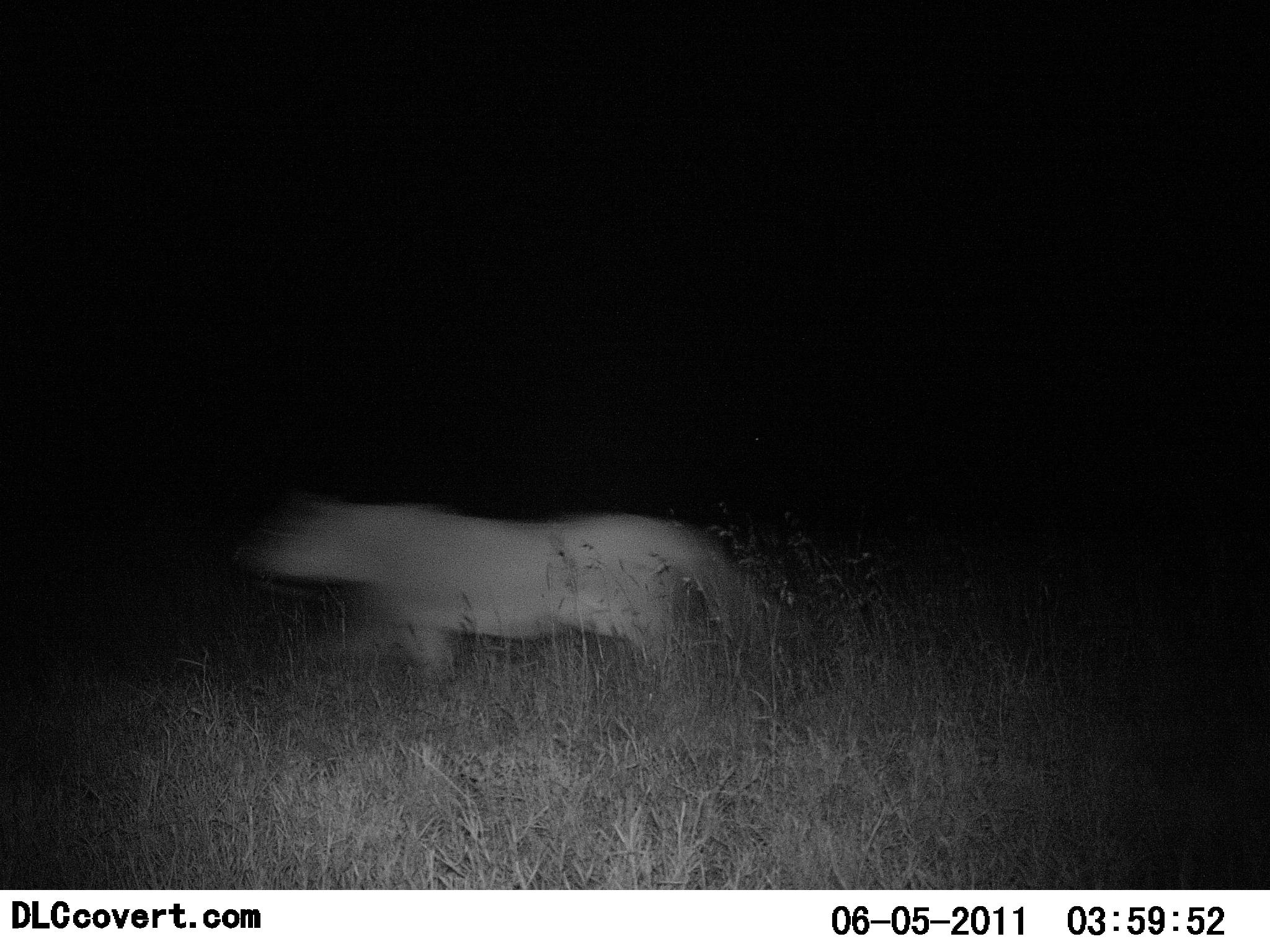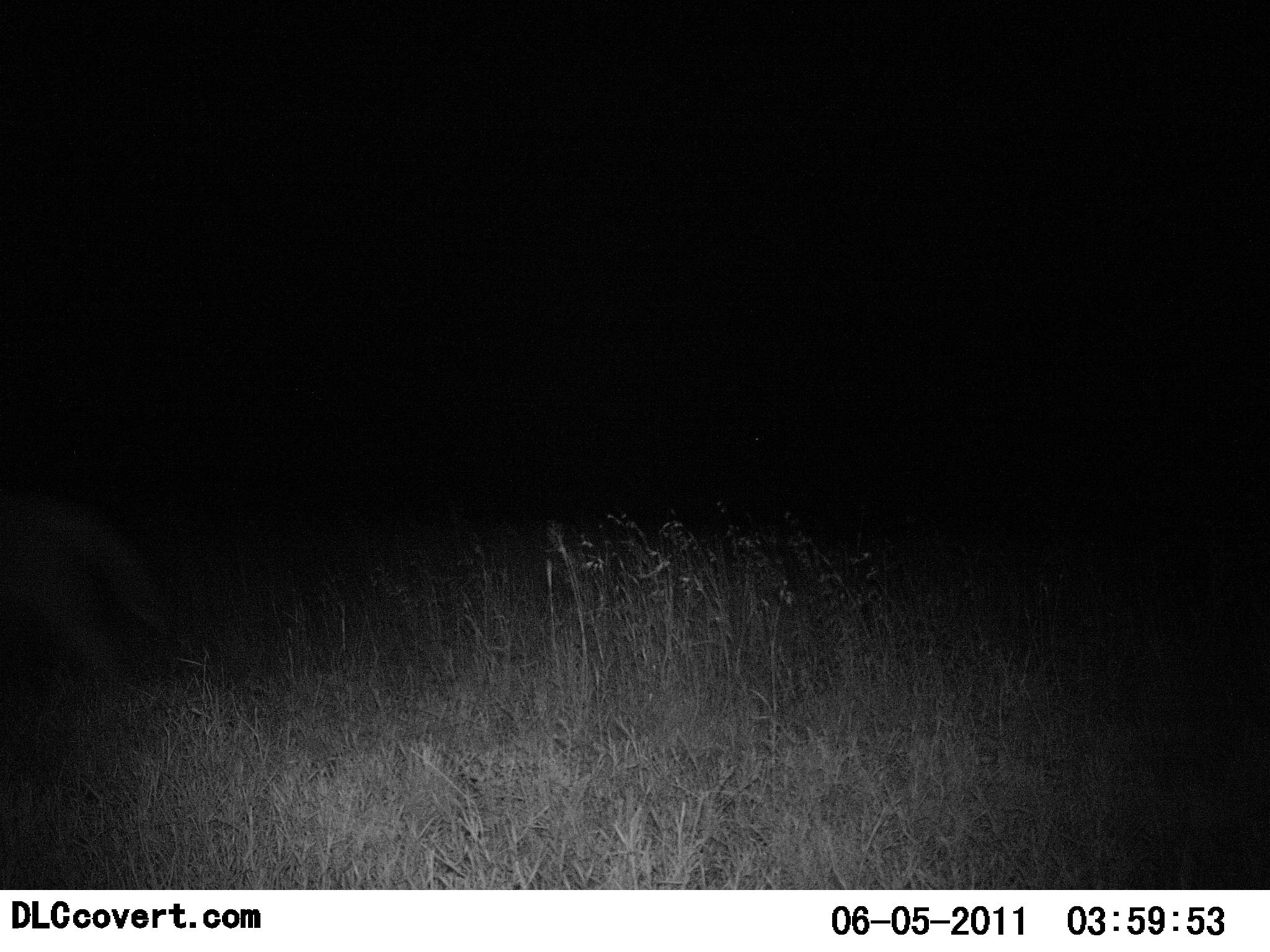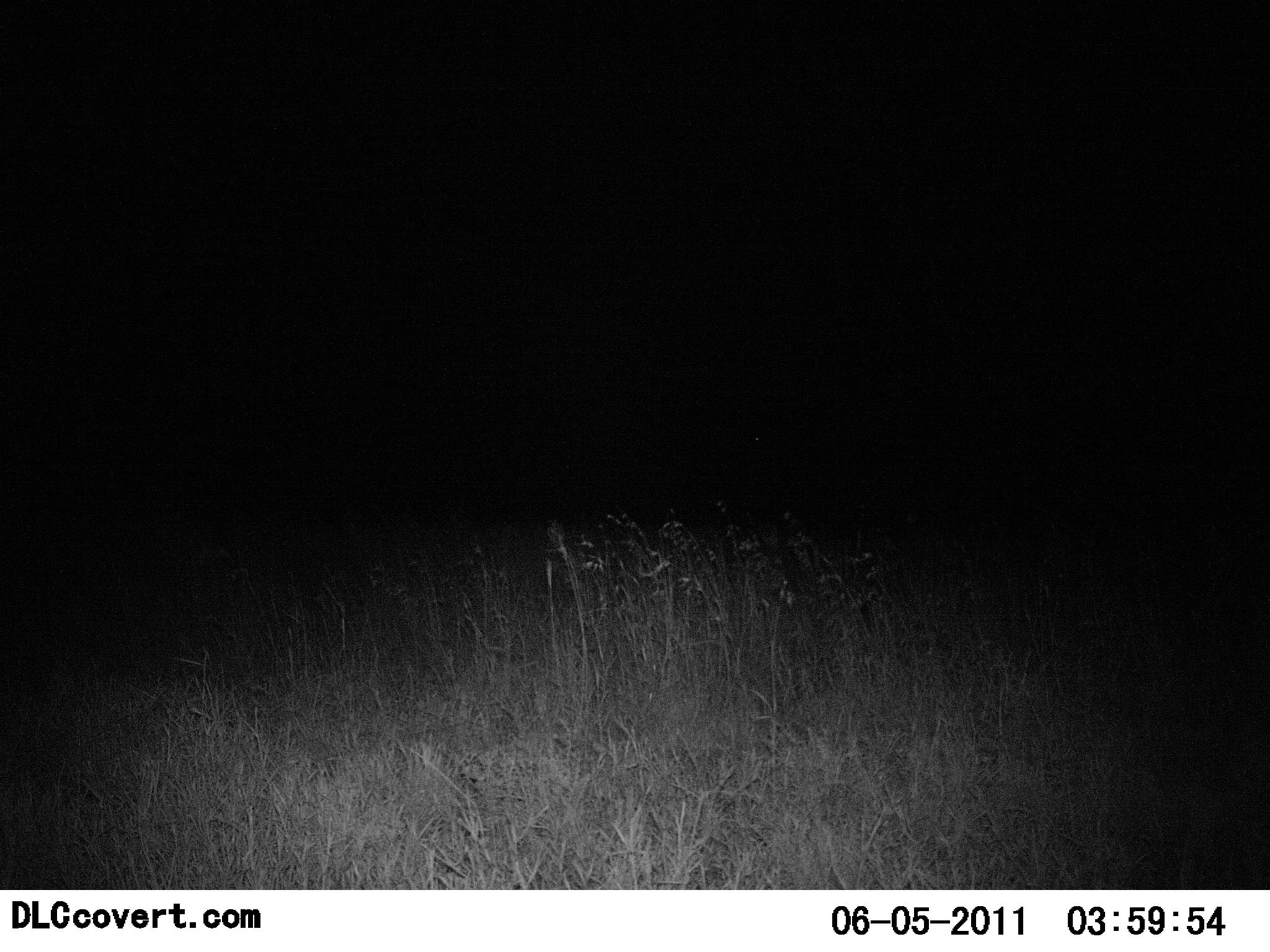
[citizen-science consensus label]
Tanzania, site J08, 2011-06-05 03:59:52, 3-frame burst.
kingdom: Animalia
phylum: Chordata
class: Mammalia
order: Carnivora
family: Felidae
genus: Panthera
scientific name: Panthera leo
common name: lion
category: lionfemale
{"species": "lionfemale (lion) (Panthera leo)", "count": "1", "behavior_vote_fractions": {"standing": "0%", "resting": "0%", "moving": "100%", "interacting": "0%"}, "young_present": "0%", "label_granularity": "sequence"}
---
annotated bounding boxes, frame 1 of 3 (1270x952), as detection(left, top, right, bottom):
animal: detection(232, 490, 785, 749)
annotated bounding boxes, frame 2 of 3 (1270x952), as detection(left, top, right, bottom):
animal: detection(0, 492, 185, 695)